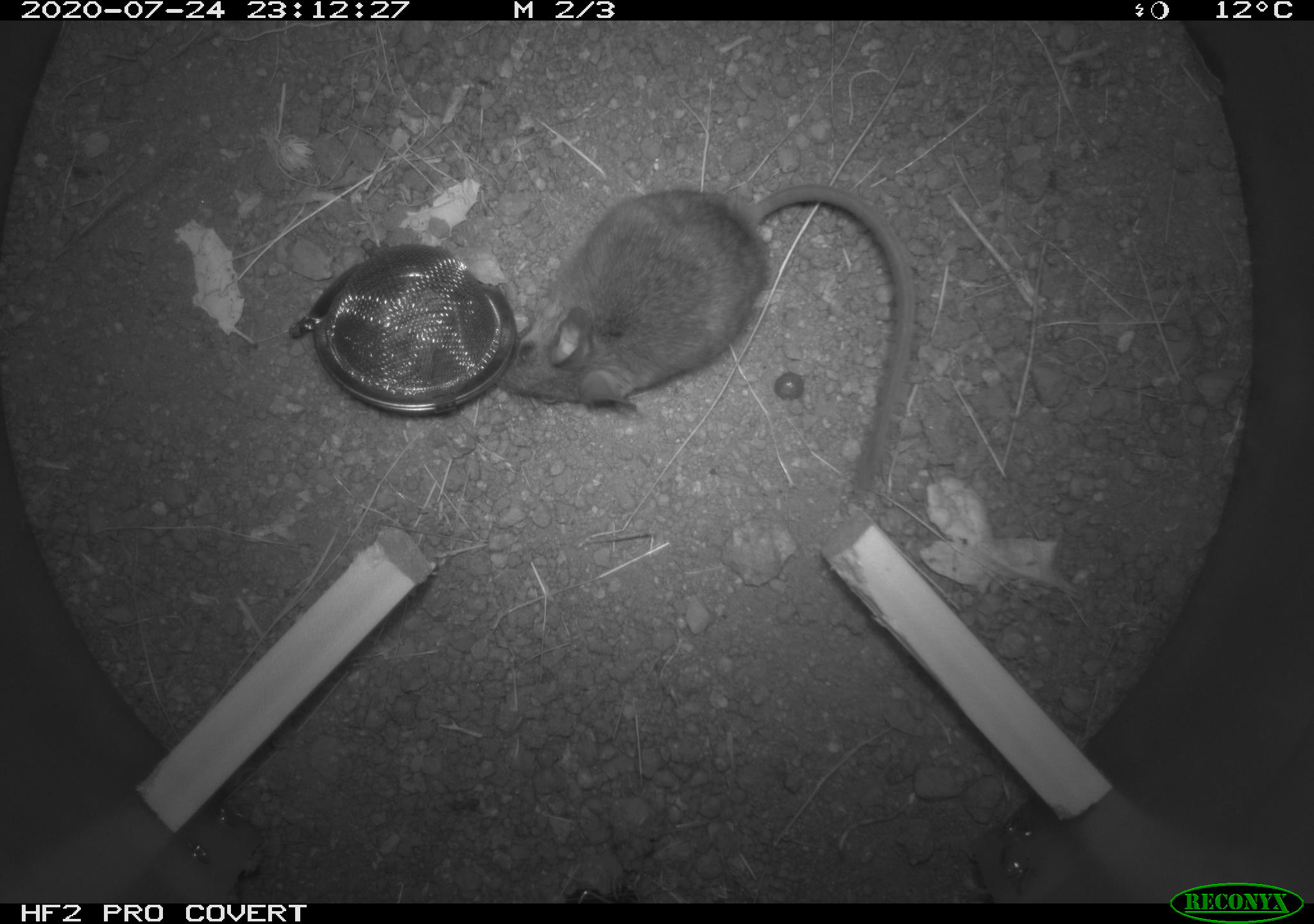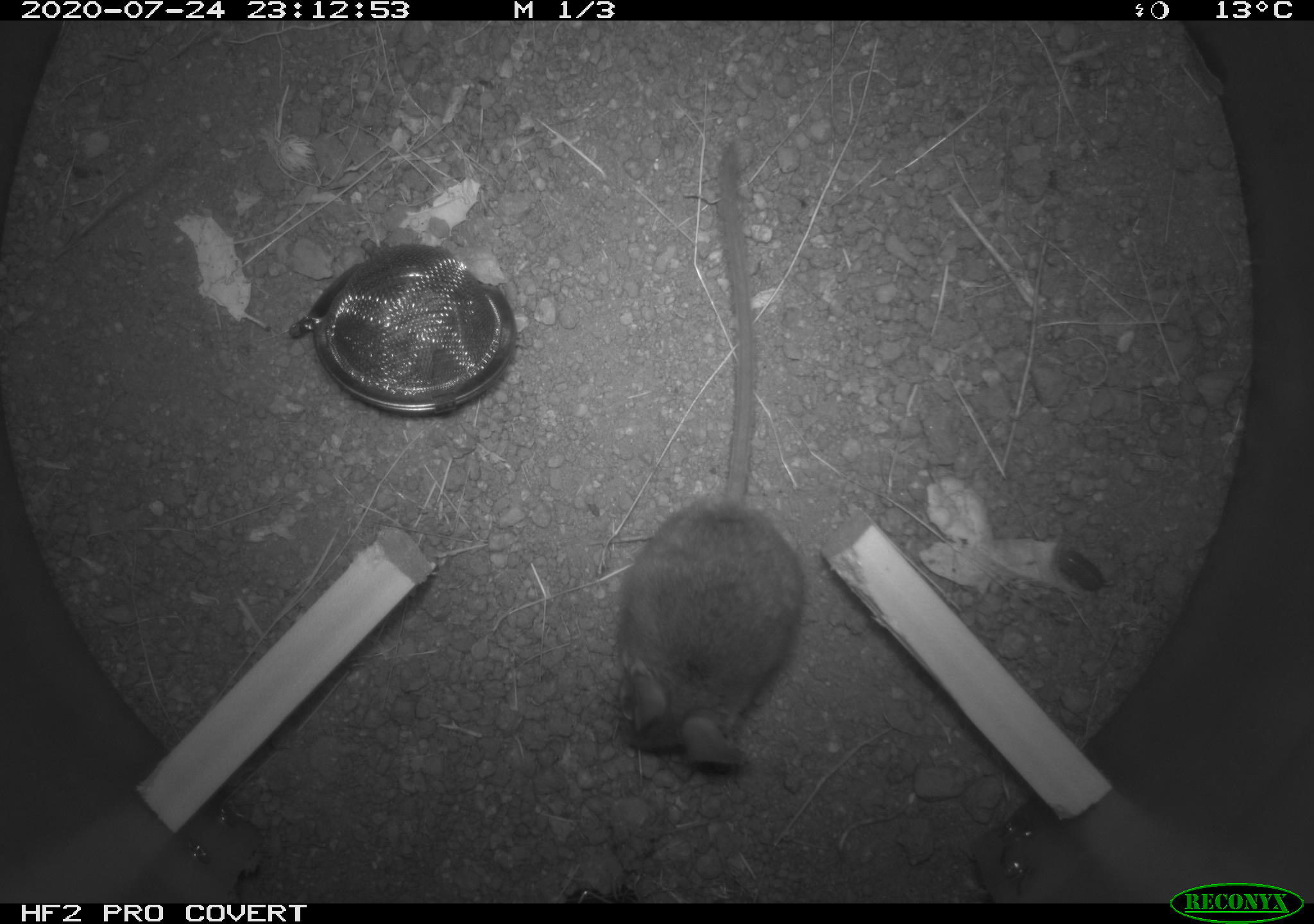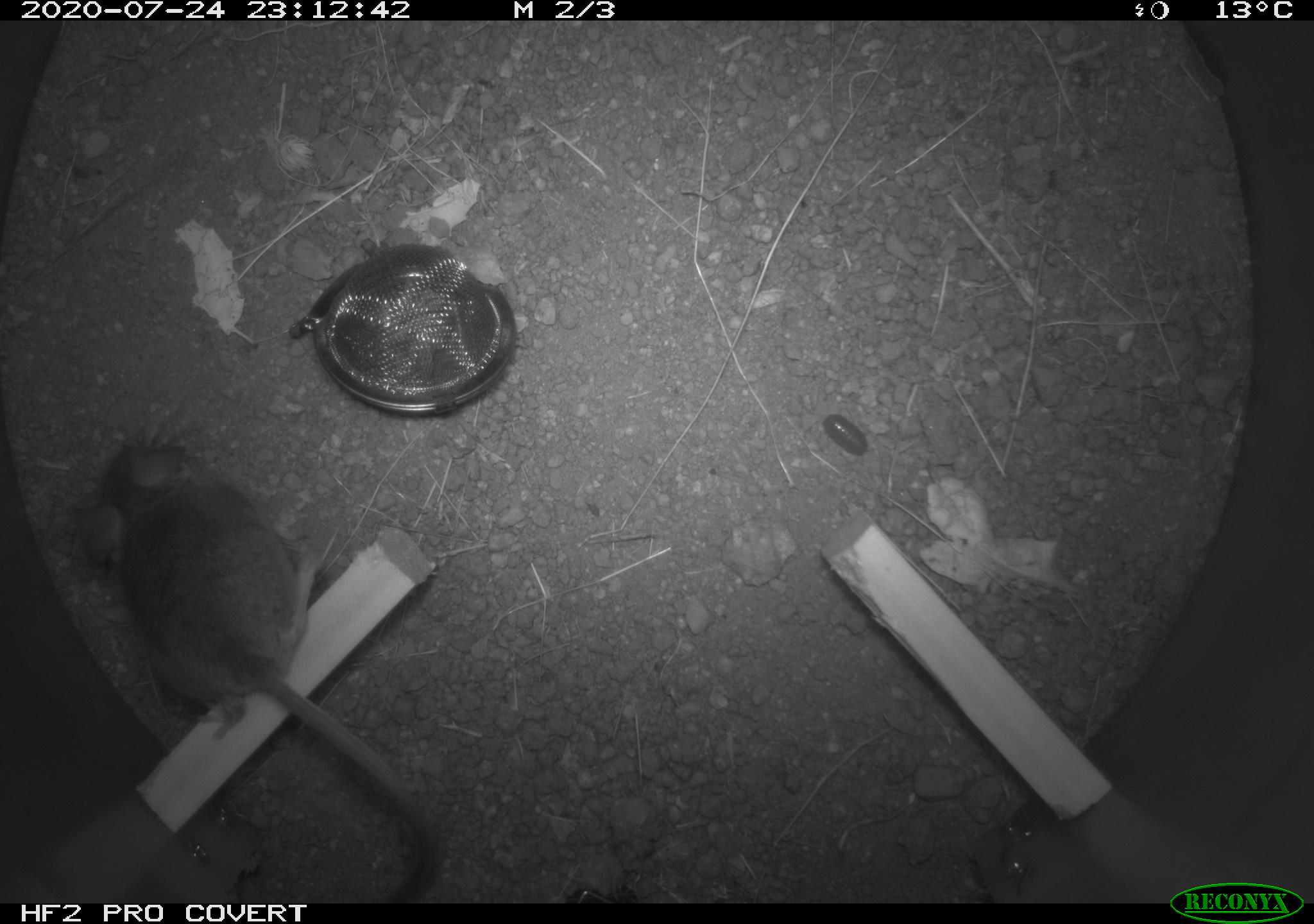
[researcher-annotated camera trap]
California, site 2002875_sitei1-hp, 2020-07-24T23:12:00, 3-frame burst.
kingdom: Animalia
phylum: Chordata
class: Mammalia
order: Rodentia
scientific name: Rodentia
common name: rodent